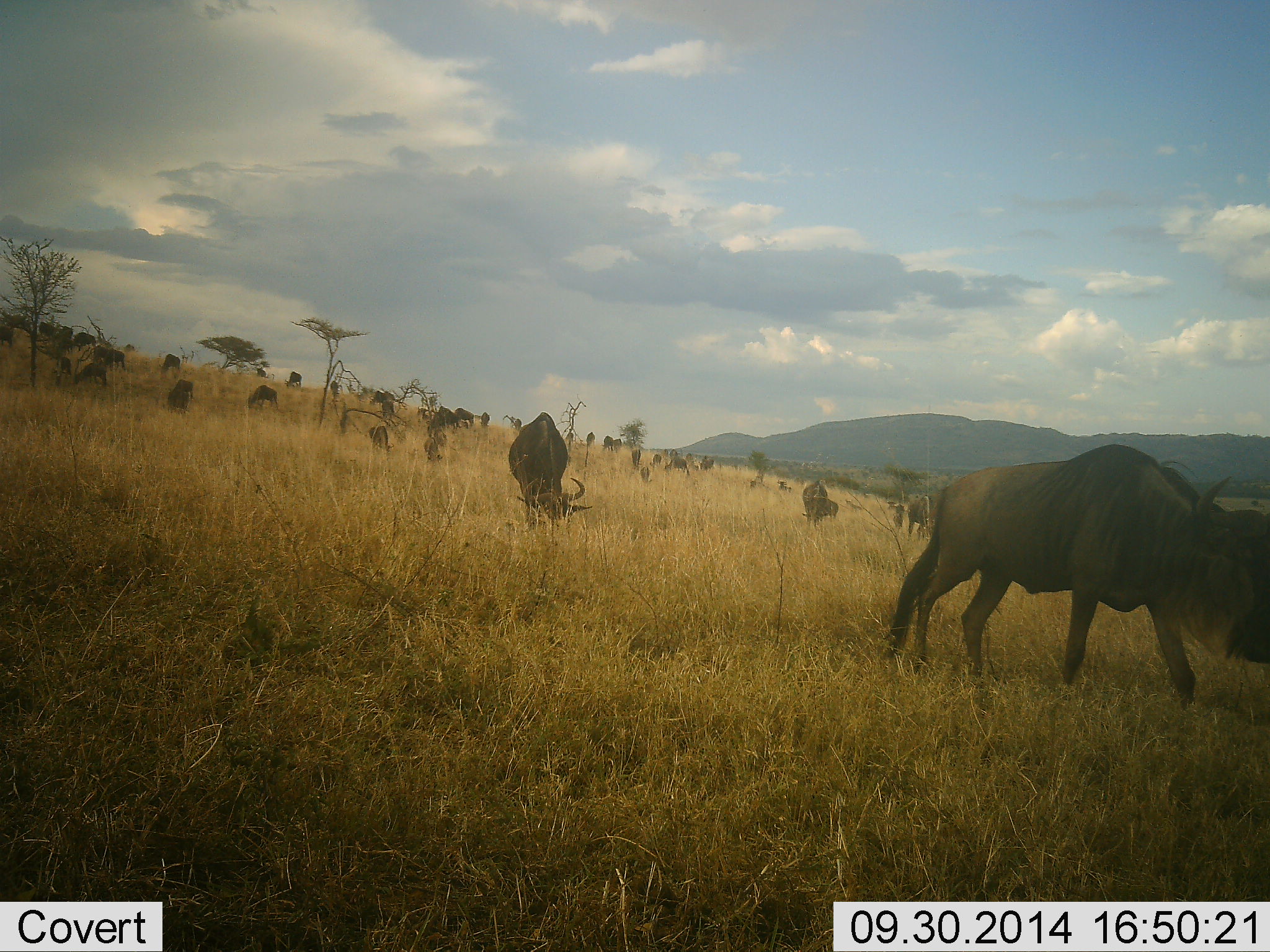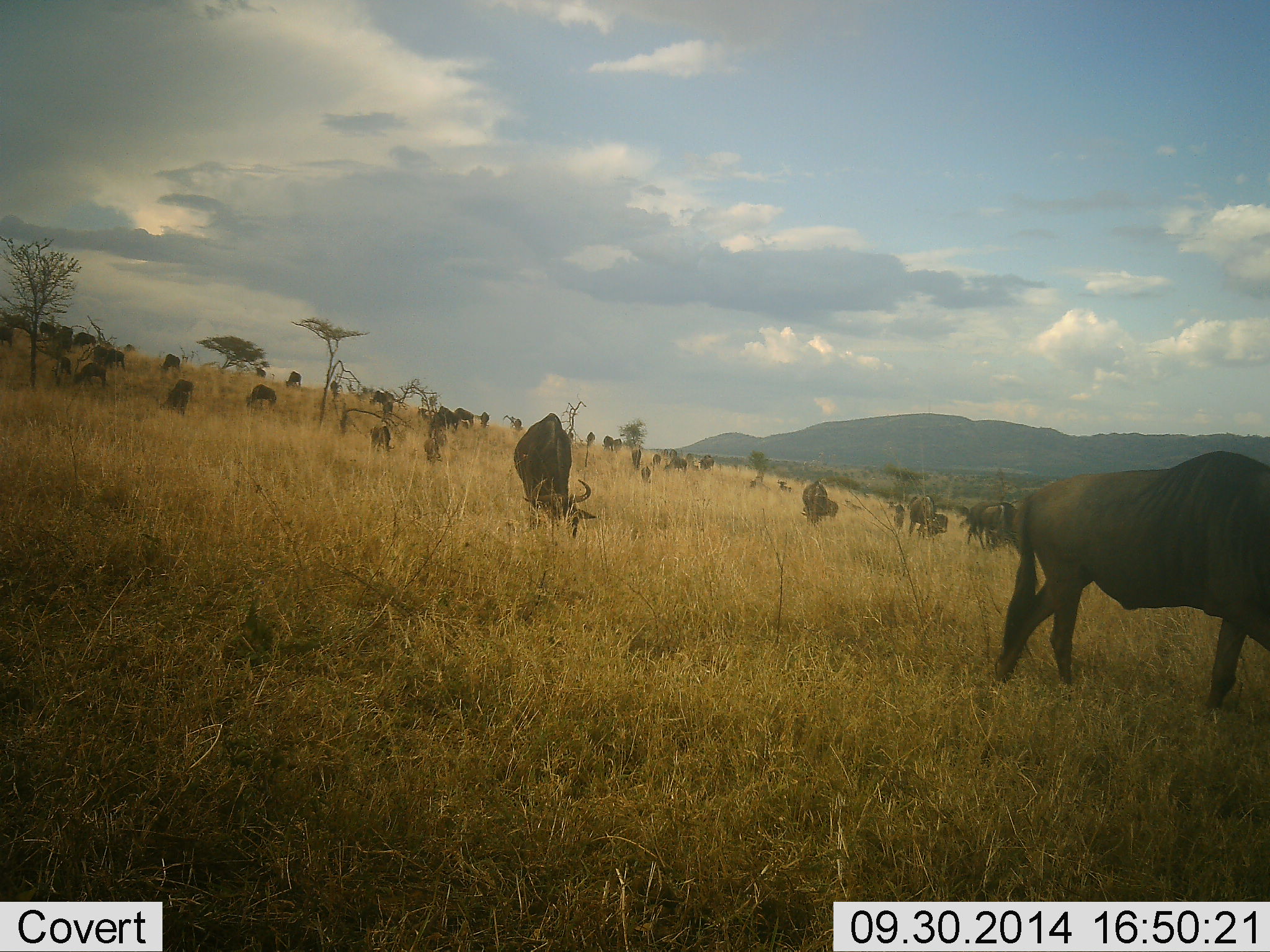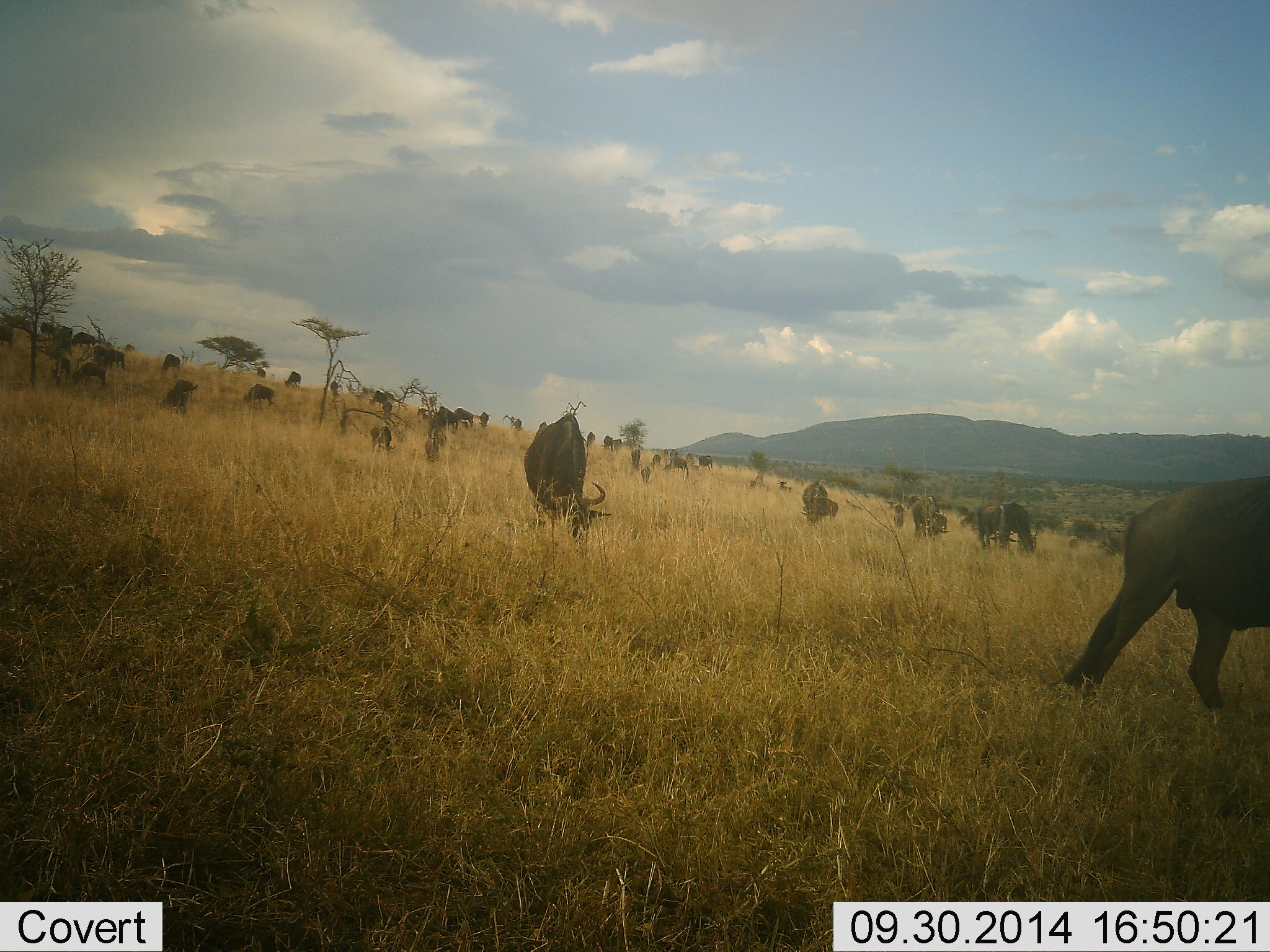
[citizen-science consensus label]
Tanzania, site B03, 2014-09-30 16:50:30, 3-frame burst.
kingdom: Animalia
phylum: Chordata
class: Mammalia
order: Artiodactyla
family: Bovidae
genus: Connochaetes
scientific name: Connochaetes taurinus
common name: blue wildebeest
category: wildebeest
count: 11-50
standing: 30%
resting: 0%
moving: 50%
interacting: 0%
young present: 0%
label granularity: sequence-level